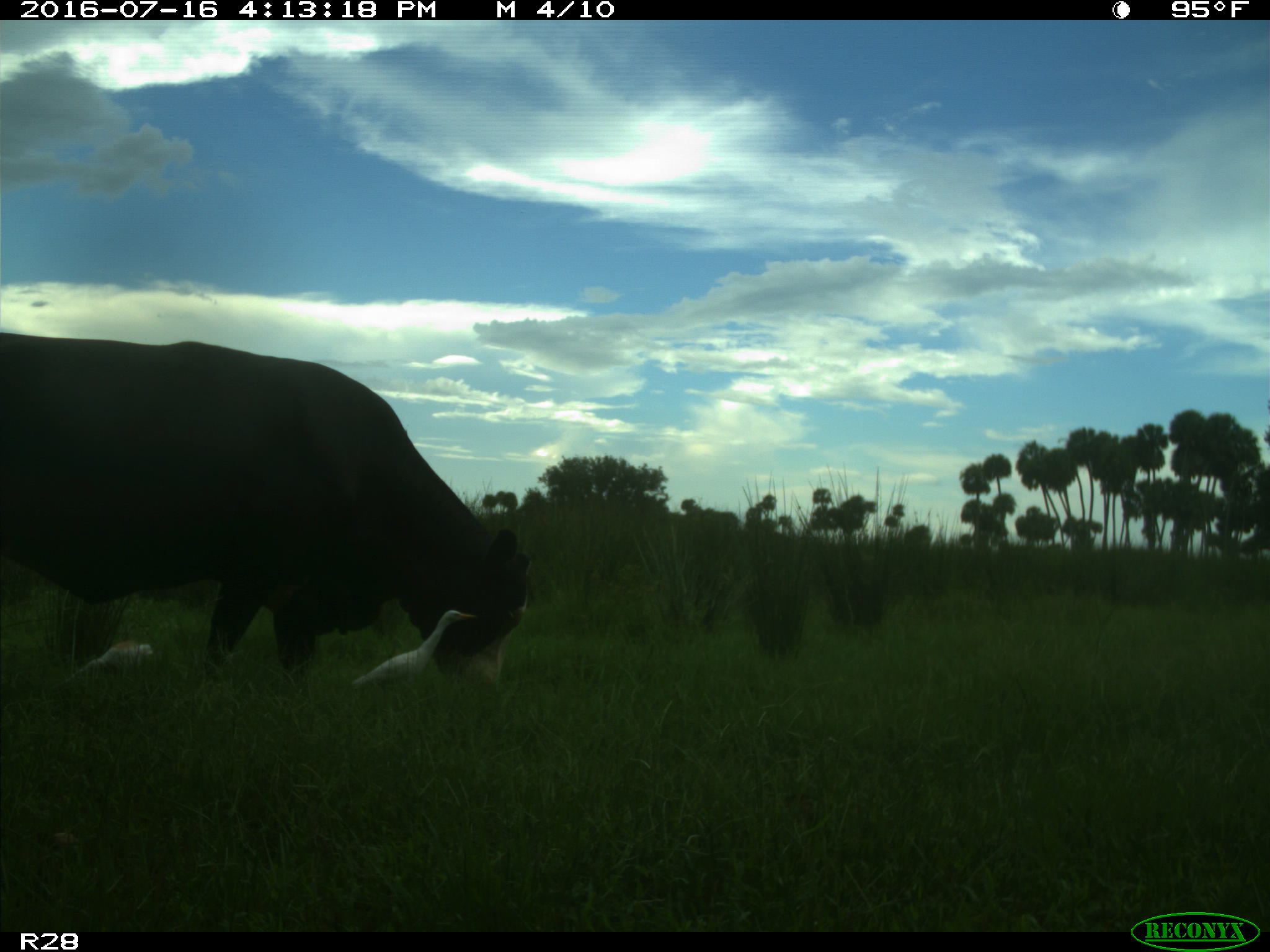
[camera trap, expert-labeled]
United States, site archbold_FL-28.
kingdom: Animalia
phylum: Chordata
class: Mammalia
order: Artiodactyla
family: Bovidae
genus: Bos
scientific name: Bos taurus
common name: domestic cow